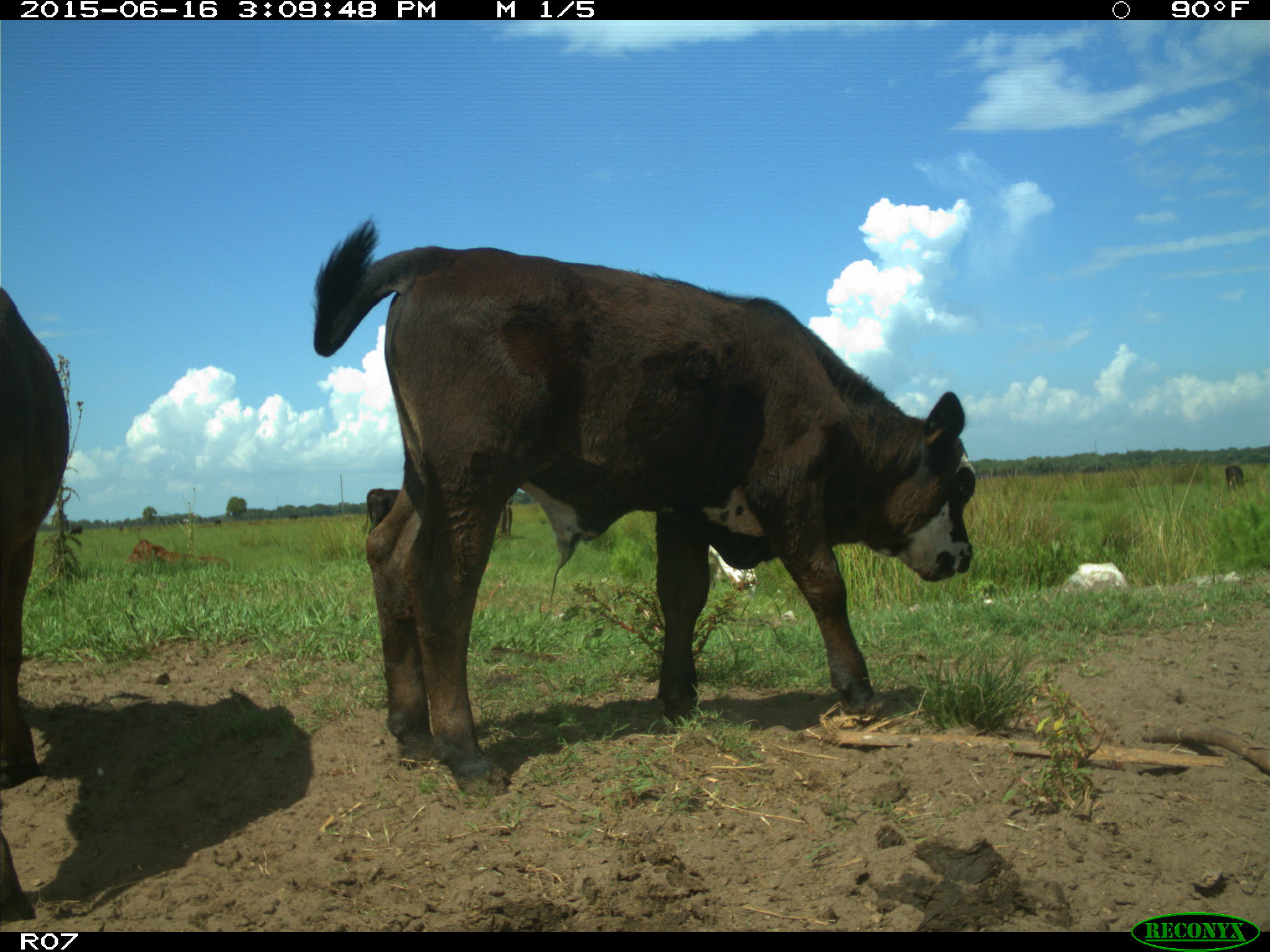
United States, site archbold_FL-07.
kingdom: Animalia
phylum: Chordata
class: Mammalia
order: Artiodactyla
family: Bovidae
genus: Bos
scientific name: Bos taurus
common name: domestic cow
Bos taurus (domestic cow).